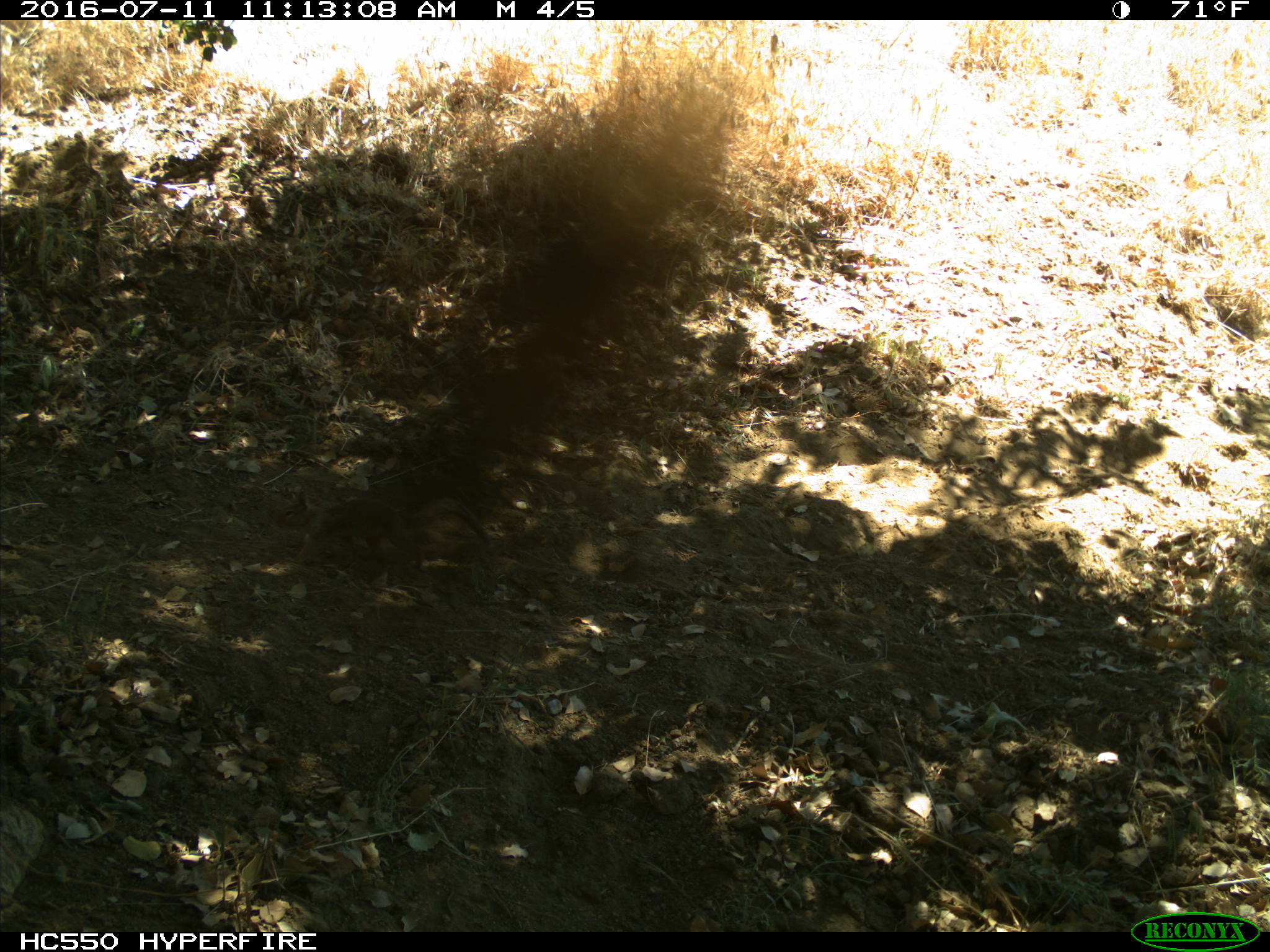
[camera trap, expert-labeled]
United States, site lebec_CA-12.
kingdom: Animalia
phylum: Chordata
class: Mammalia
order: Rodentia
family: Sciuridae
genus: Otospermophilus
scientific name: Otospermophilus beecheyi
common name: california ground squirrel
Otospermophilus beecheyi (california ground squirrel).